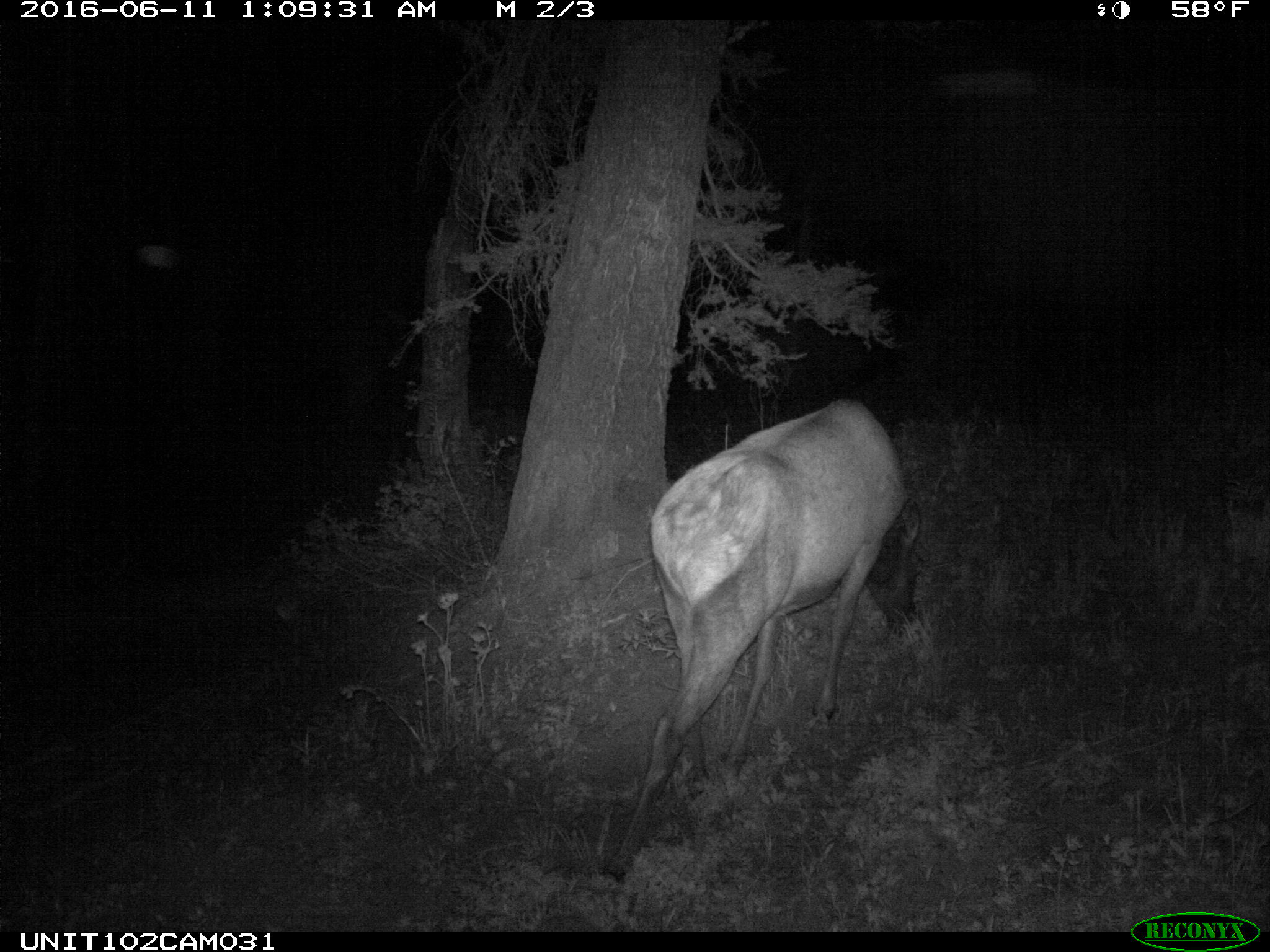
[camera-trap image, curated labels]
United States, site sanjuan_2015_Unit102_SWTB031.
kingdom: Animalia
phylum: Chordata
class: Mammalia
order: Artiodactyla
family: Cervidae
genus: Cervus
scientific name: Cervus elaphus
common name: red deer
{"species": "Cervus elaphus (red deer)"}